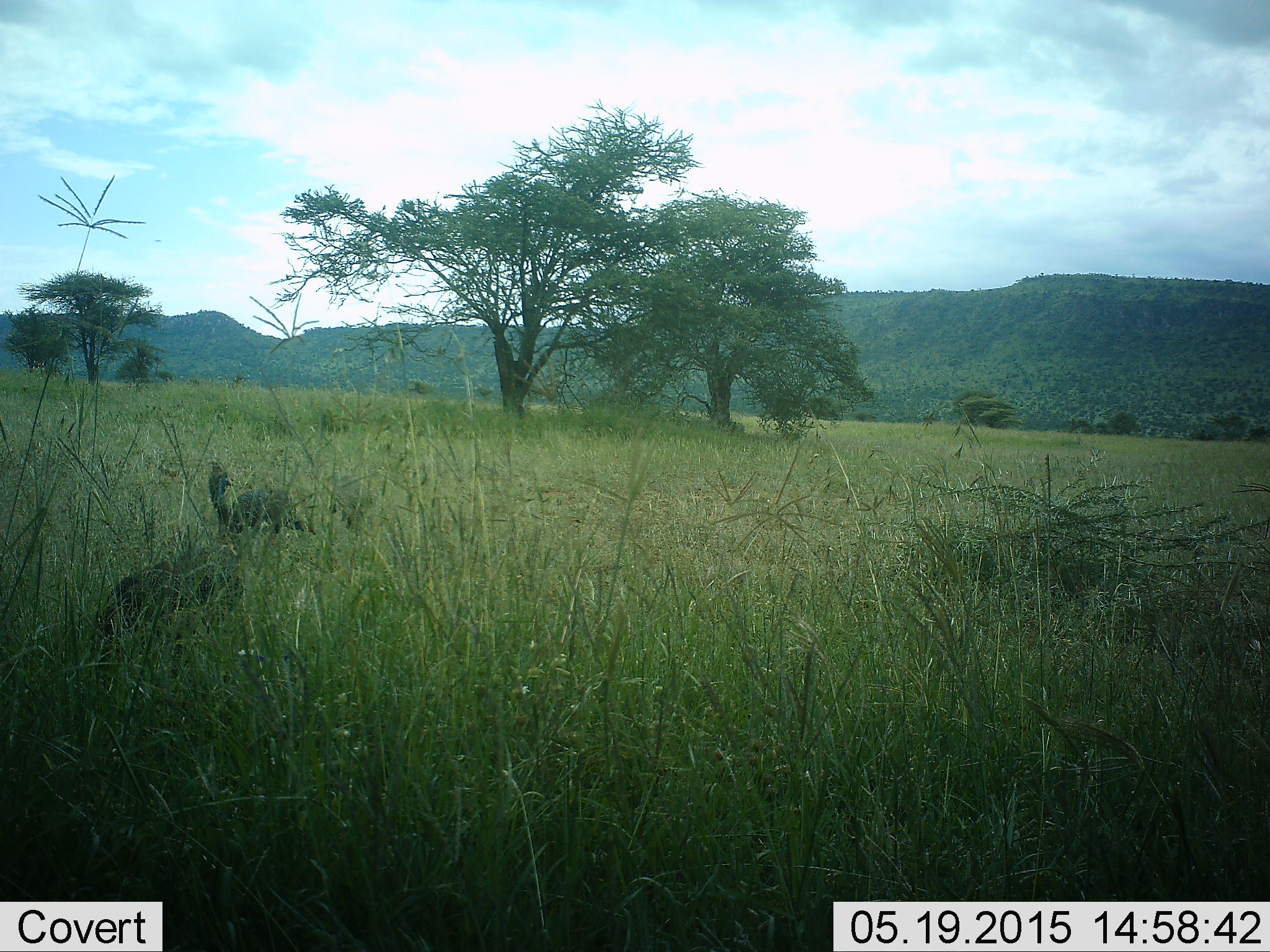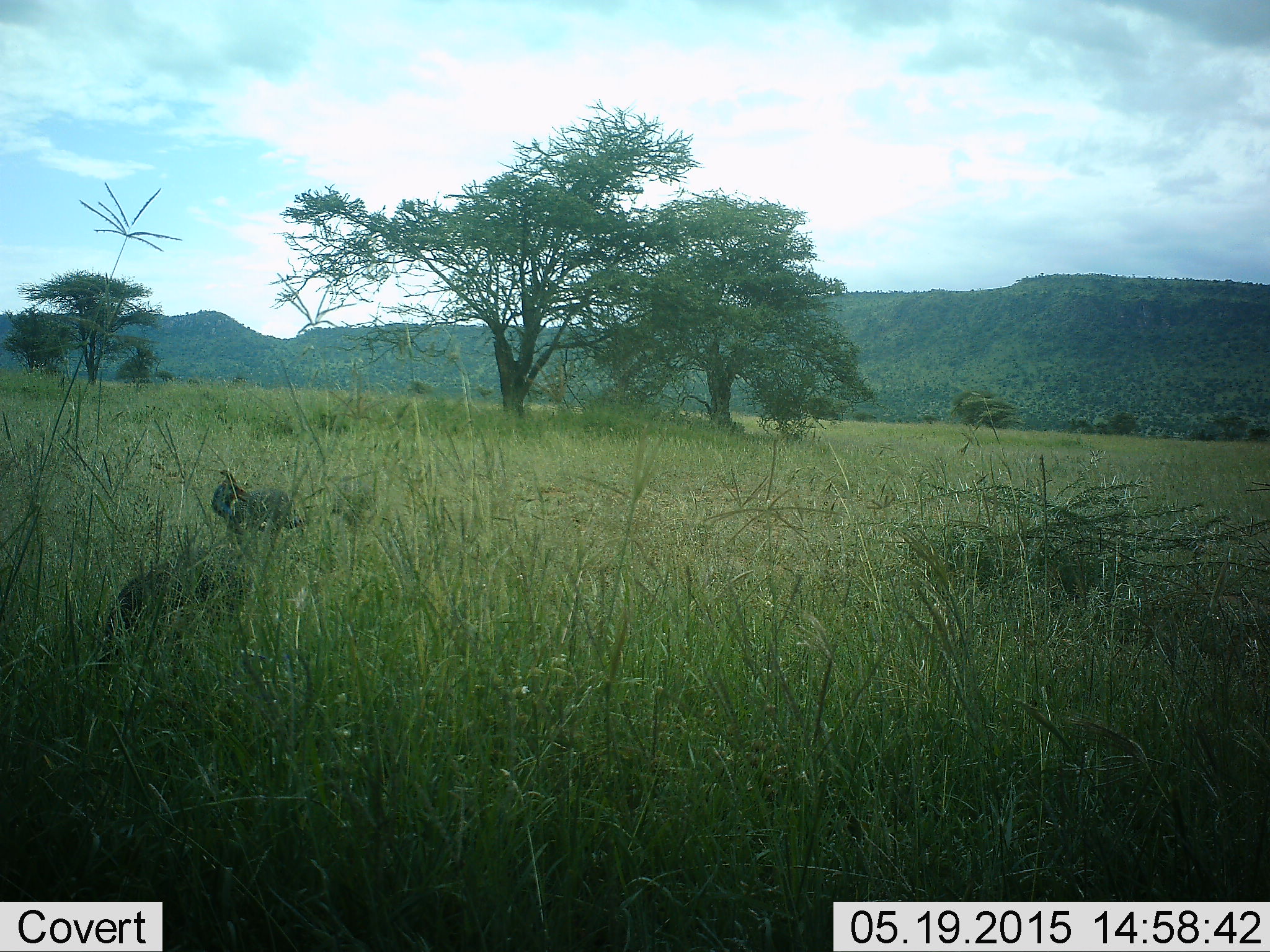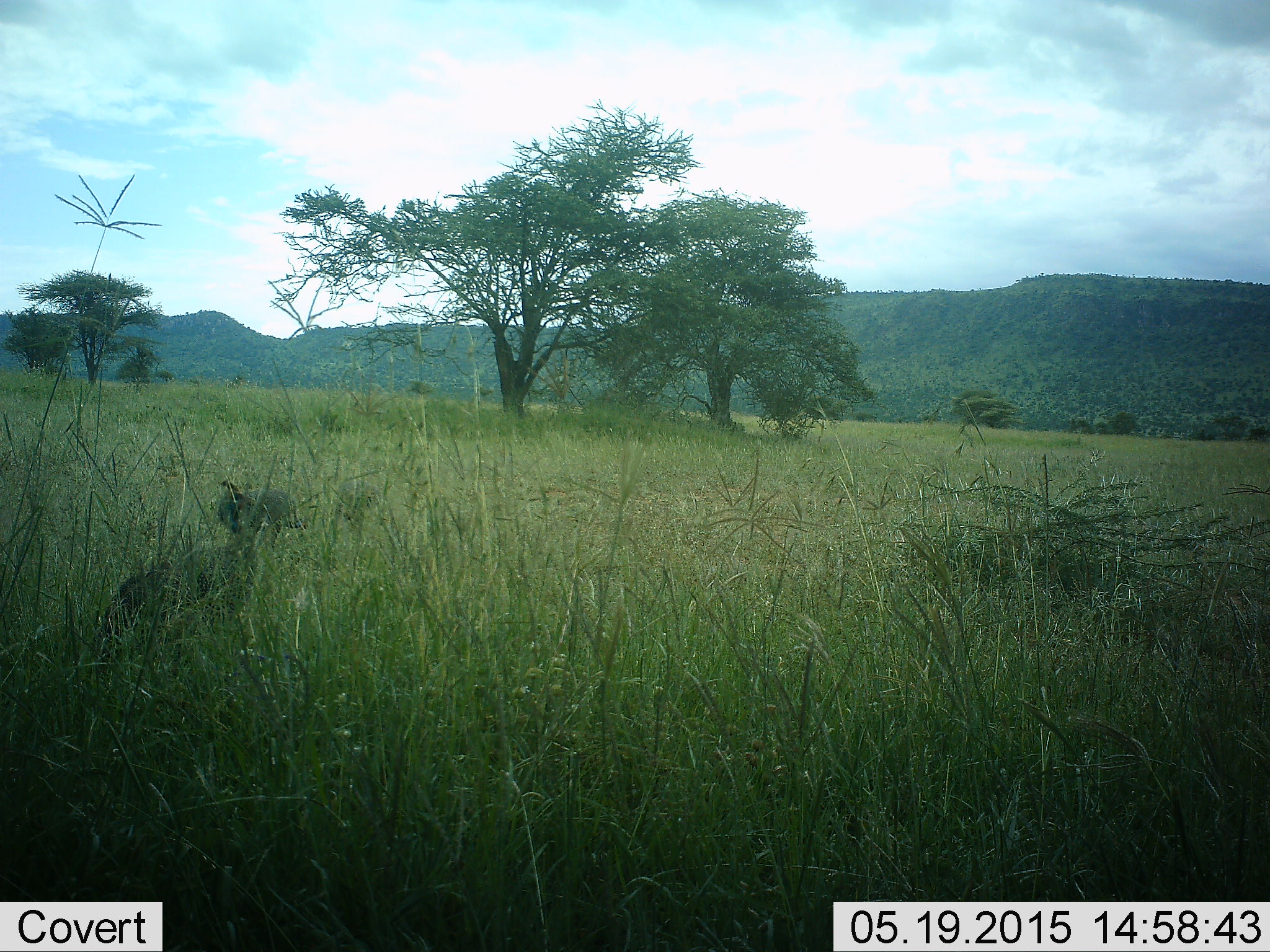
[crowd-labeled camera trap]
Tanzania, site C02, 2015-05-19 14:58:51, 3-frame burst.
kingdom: Animalia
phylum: Chordata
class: Aves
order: Galliformes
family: Numididae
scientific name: Numididae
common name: guinea fowl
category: guineafowl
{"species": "guineafowl (guinea fowl) (Numididae)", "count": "2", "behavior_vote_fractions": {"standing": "70%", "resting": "0%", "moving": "40%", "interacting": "0%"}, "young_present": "0%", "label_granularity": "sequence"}